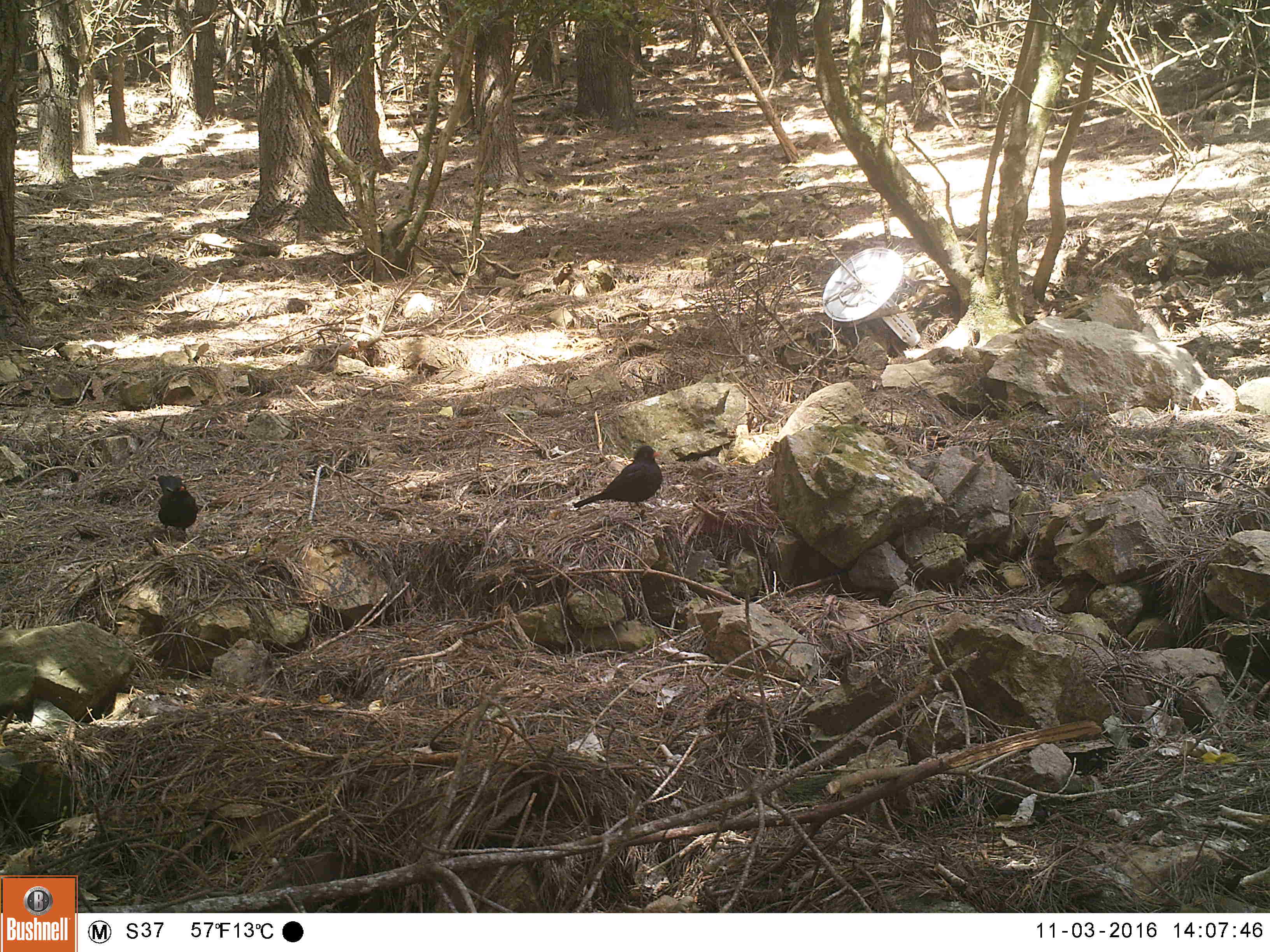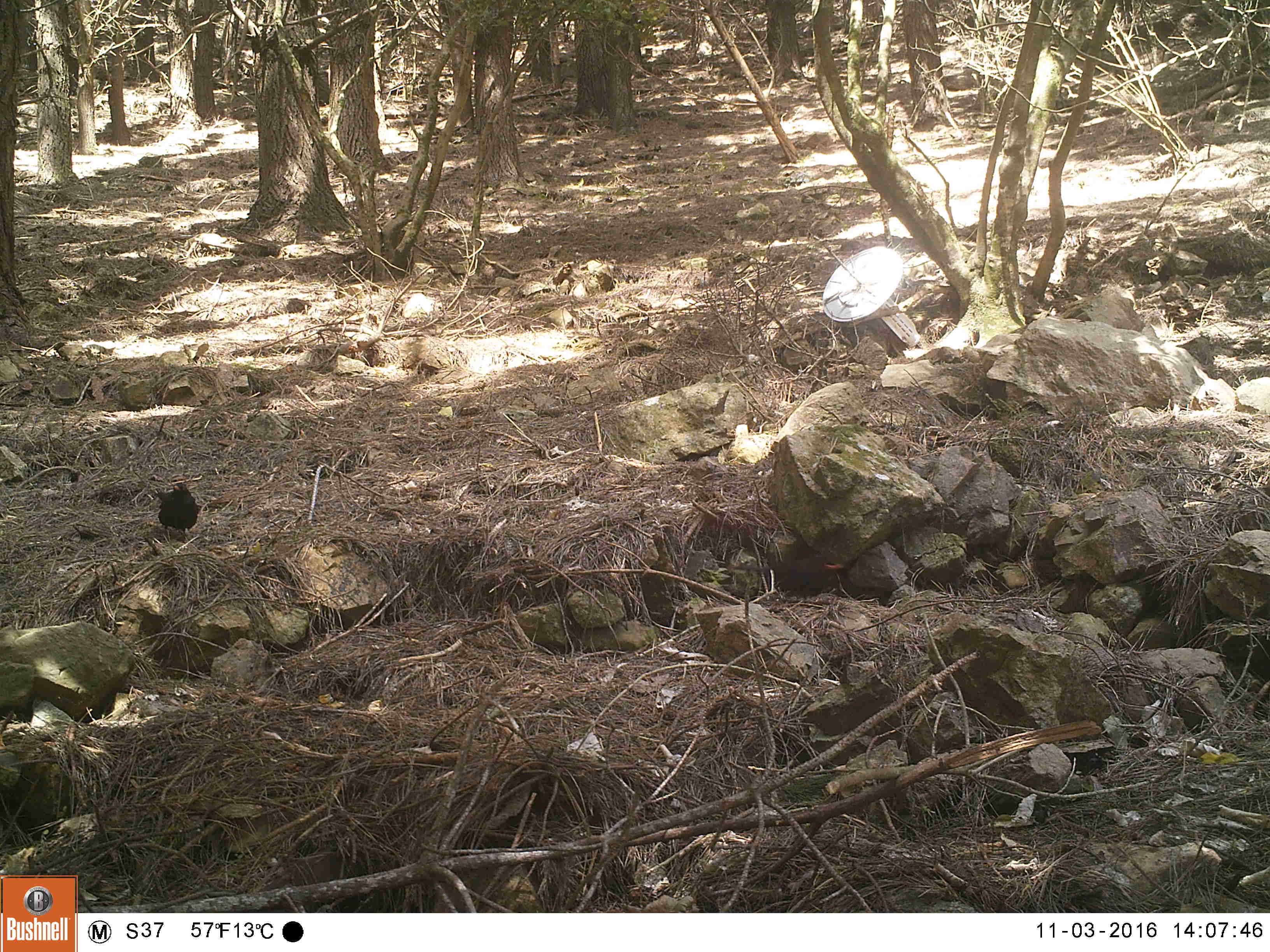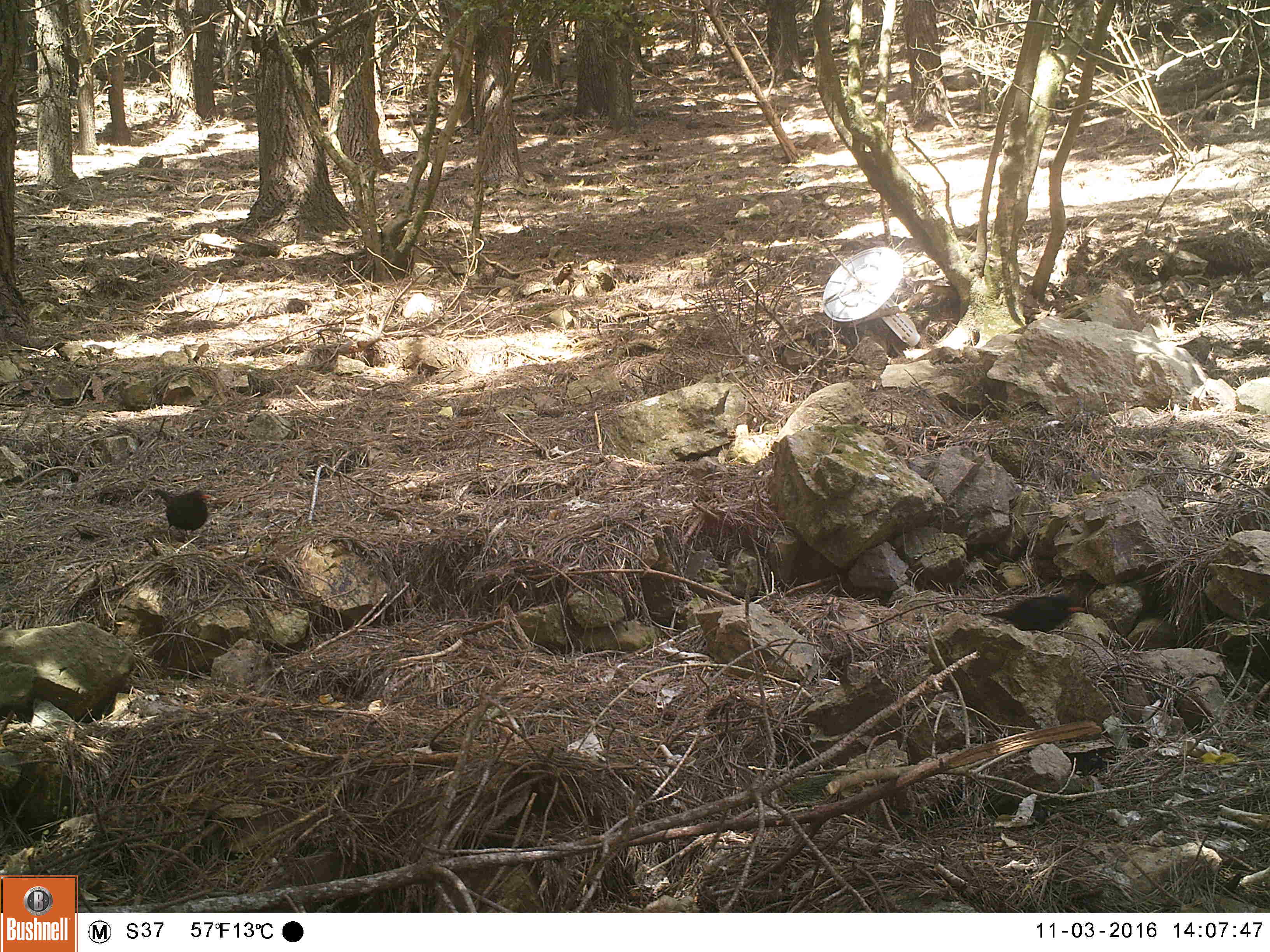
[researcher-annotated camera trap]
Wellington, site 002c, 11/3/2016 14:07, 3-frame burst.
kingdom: Animalia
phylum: Chordata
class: Aves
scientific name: Aves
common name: bird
Bird (Aves).